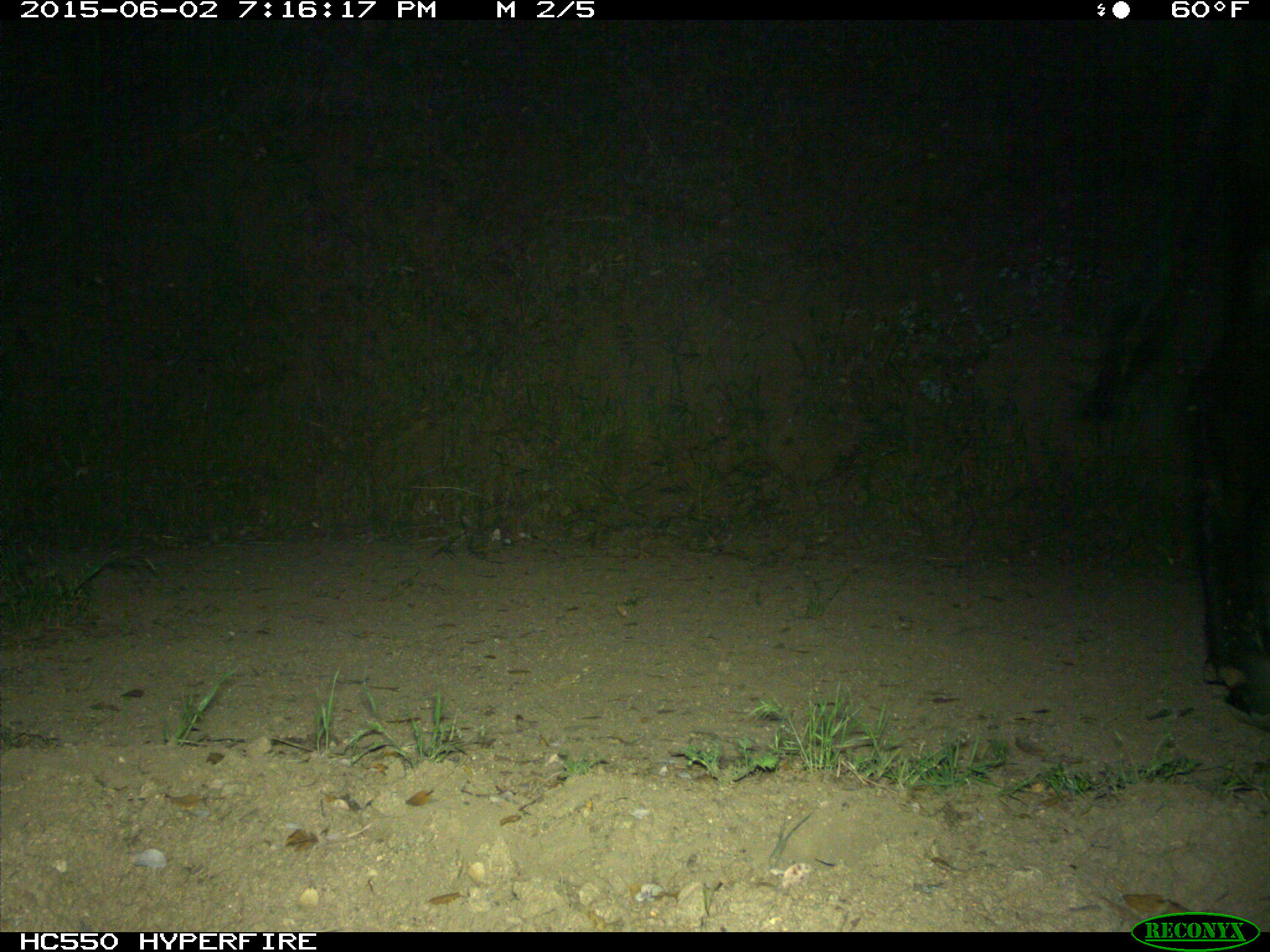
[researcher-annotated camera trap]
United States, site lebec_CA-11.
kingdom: Animalia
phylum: Chordata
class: Mammalia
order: Artiodactyla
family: Bovidae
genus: Bos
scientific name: Bos taurus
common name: domestic cow